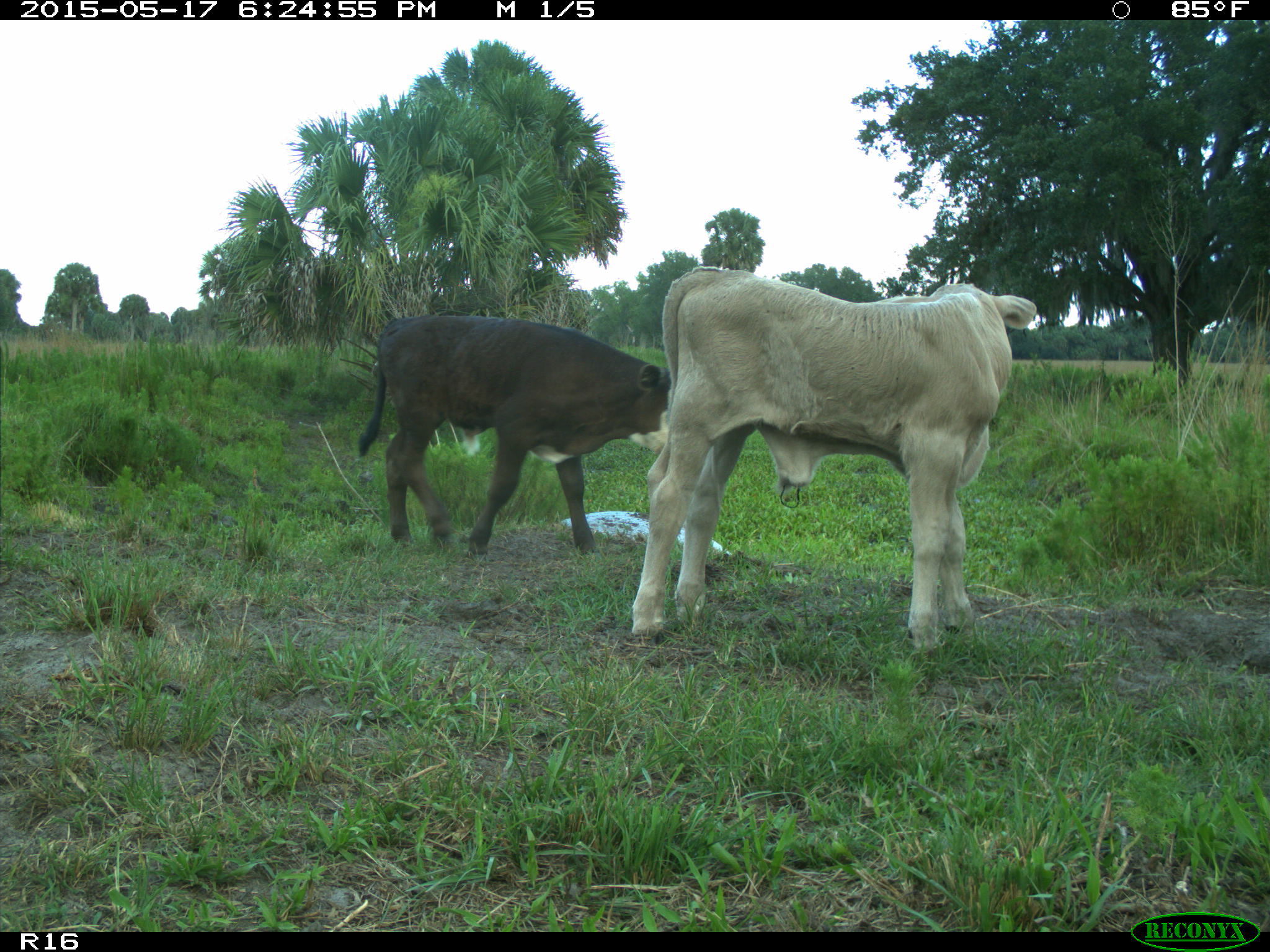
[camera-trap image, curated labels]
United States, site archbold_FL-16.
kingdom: Animalia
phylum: Chordata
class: Mammalia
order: Artiodactyla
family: Bovidae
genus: Bos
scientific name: Bos taurus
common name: domestic cow